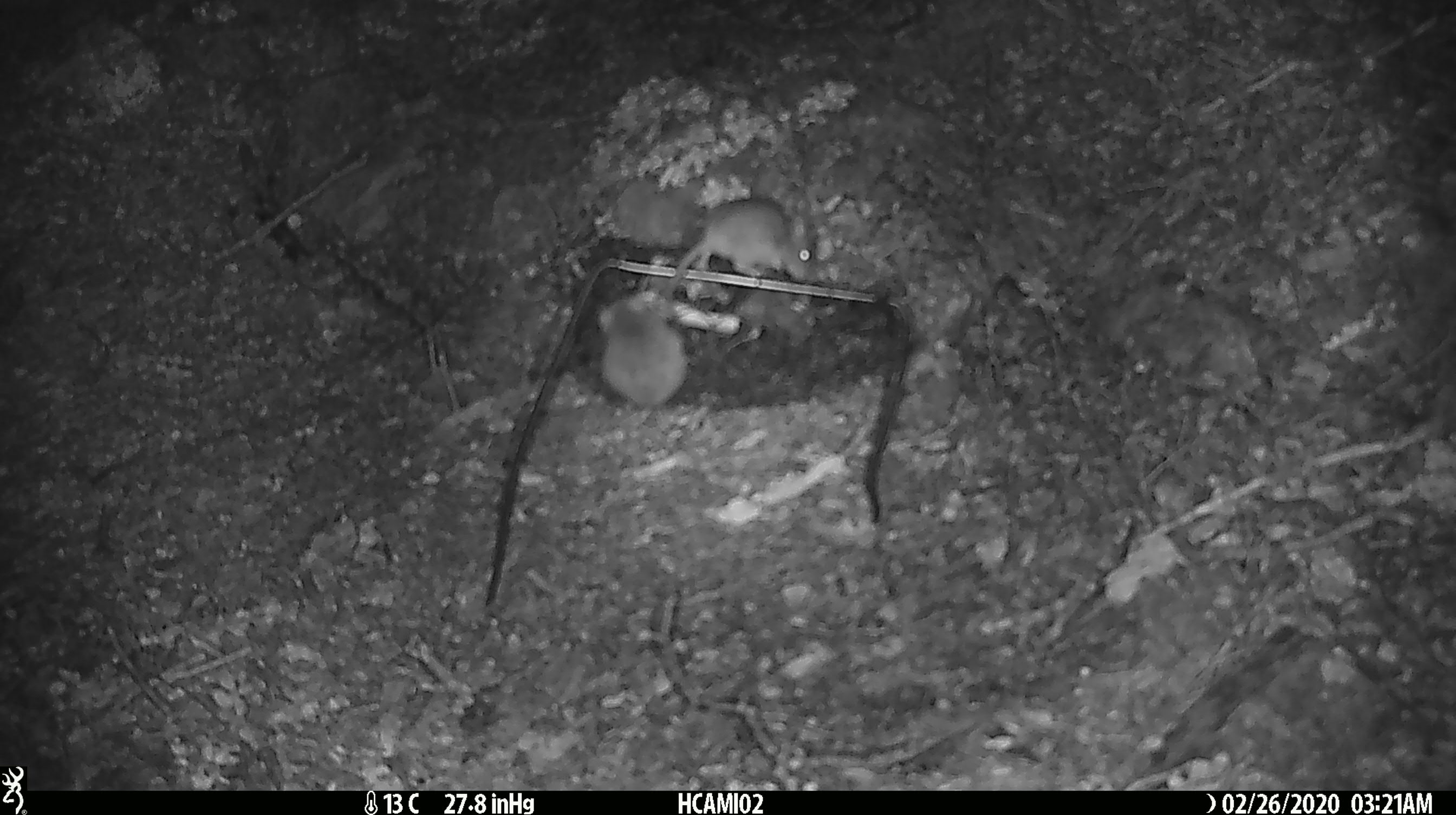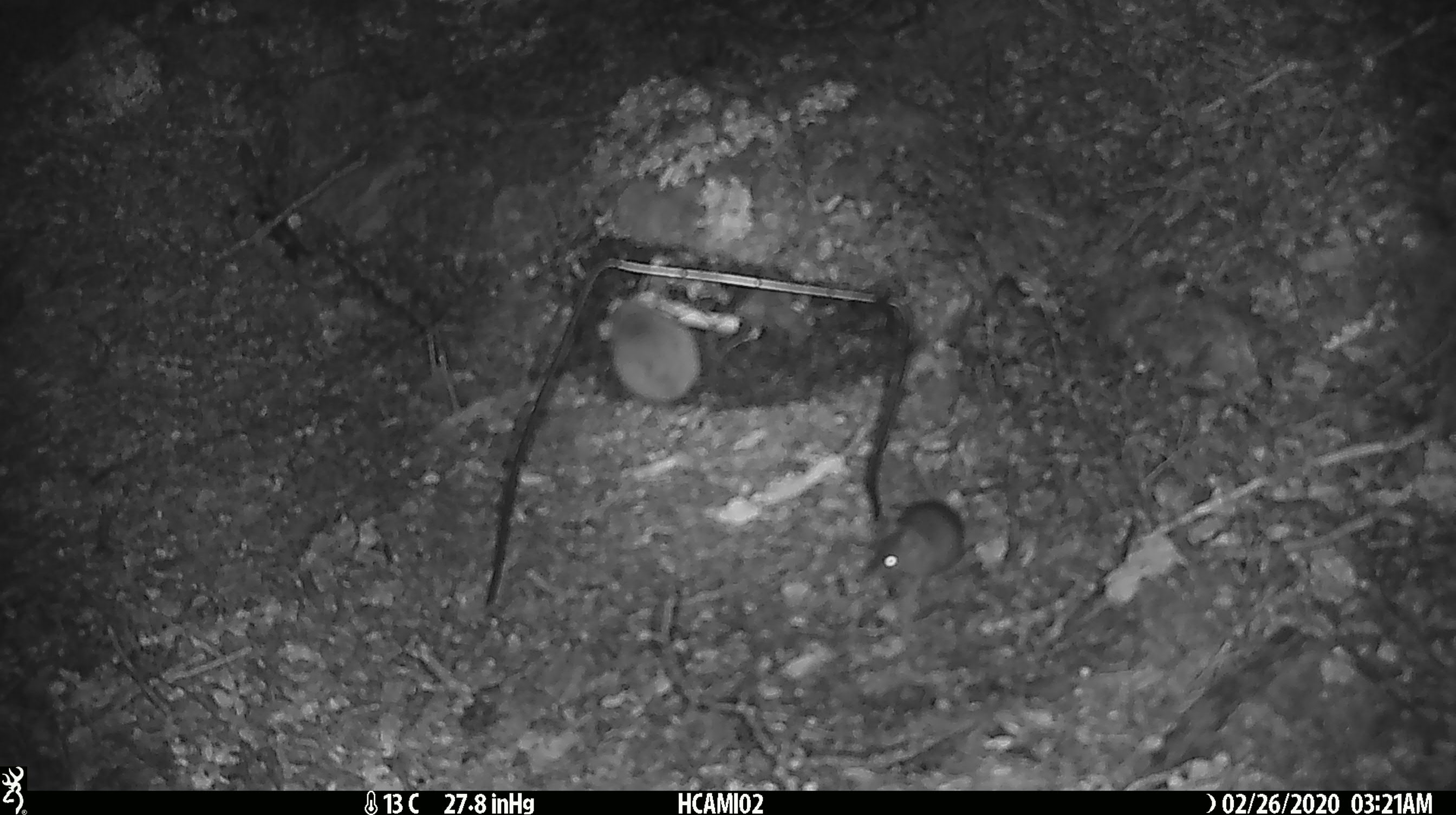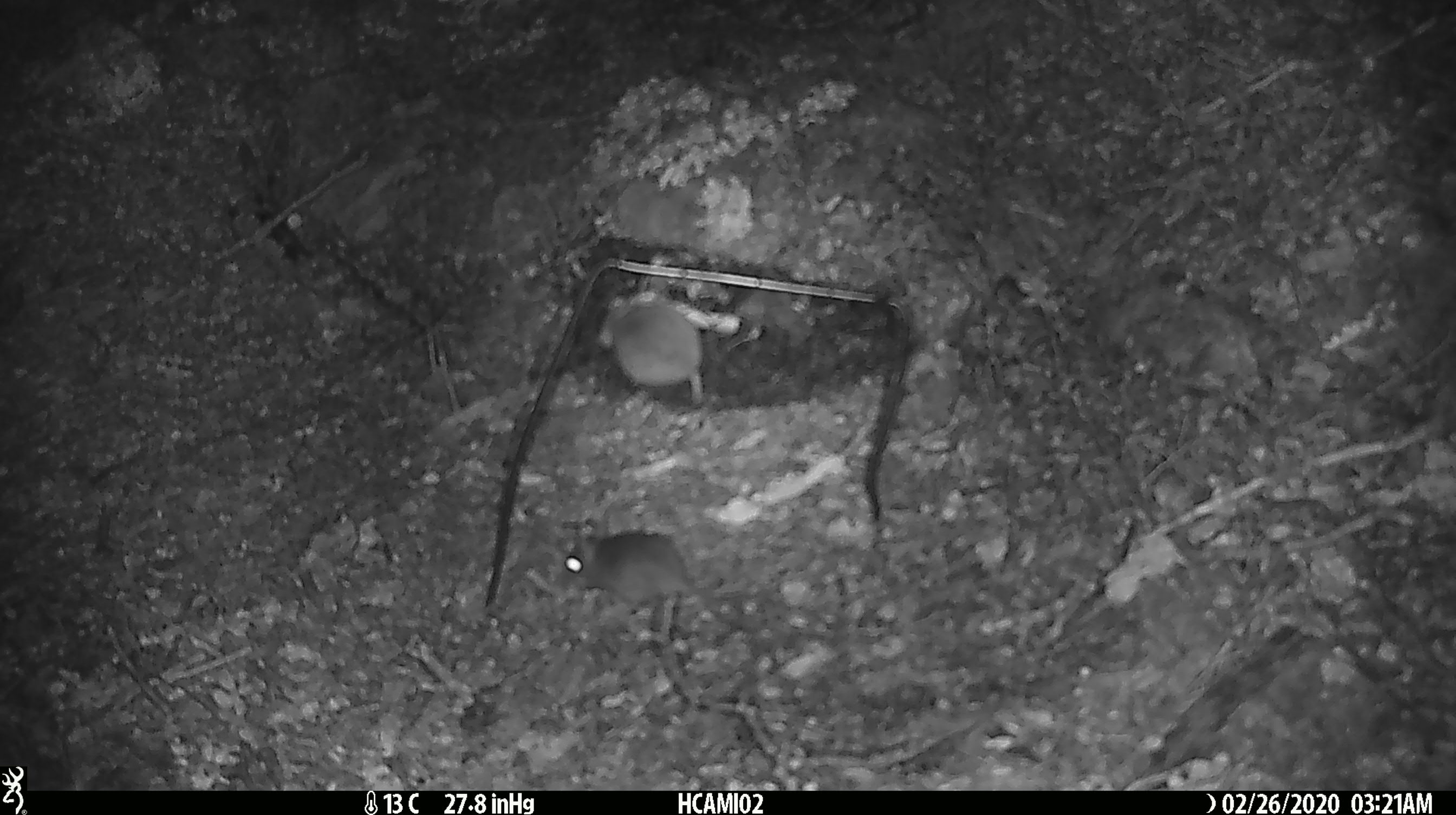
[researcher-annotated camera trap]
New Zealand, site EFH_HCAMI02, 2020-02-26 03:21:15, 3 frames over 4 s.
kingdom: Animalia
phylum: Chordata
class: Mammalia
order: Rodentia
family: Muridae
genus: Mus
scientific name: Mus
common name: mouse